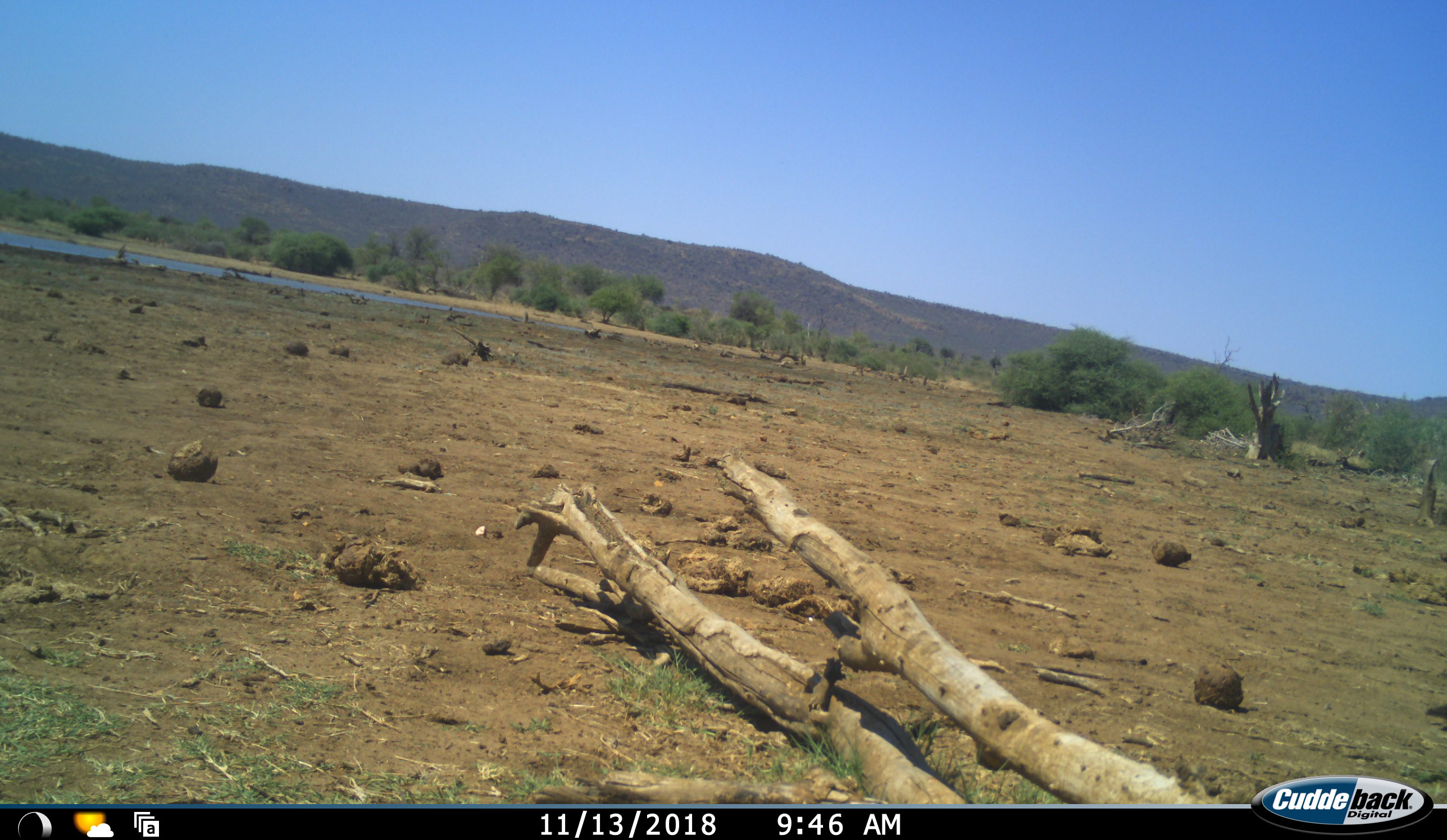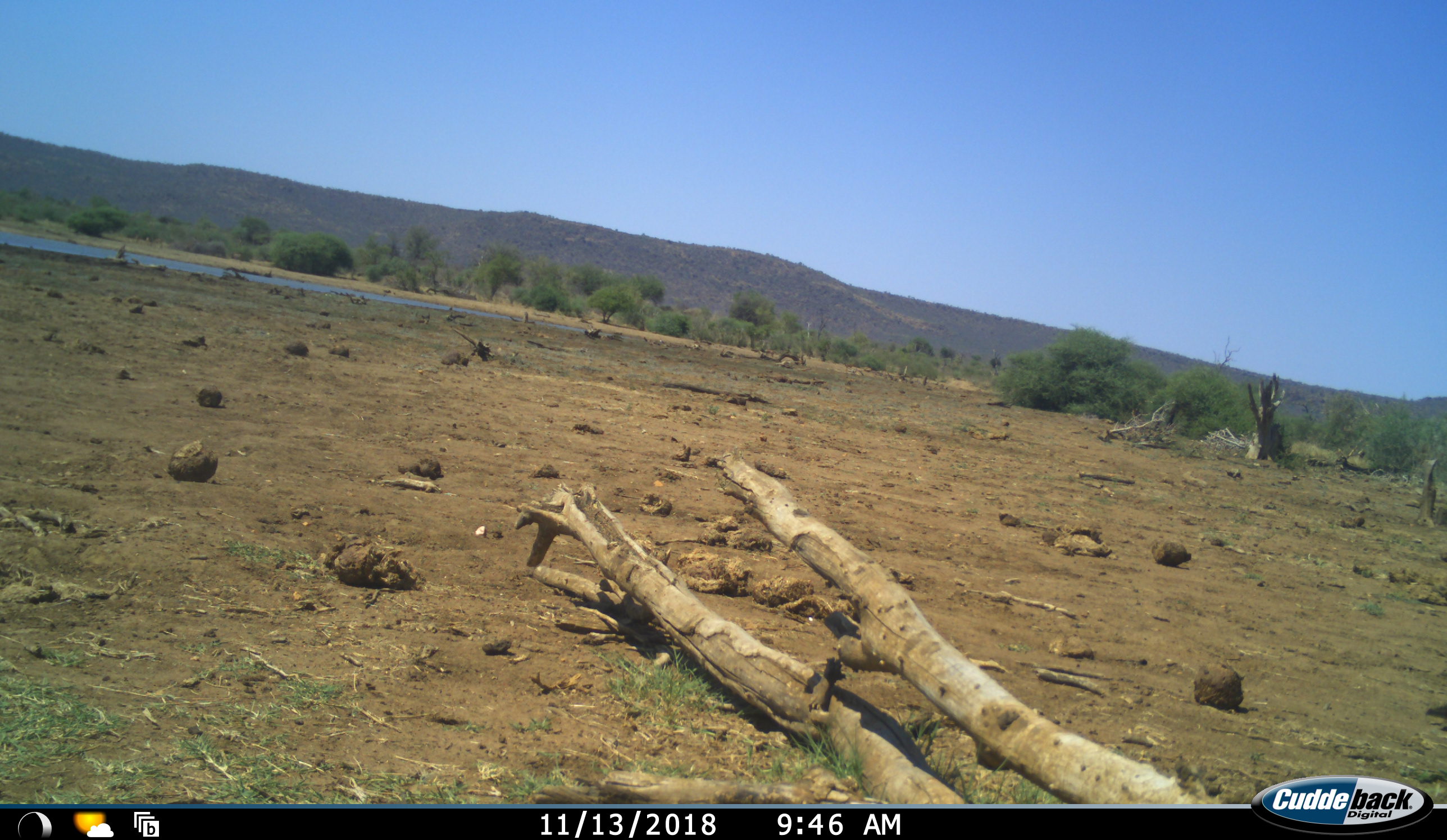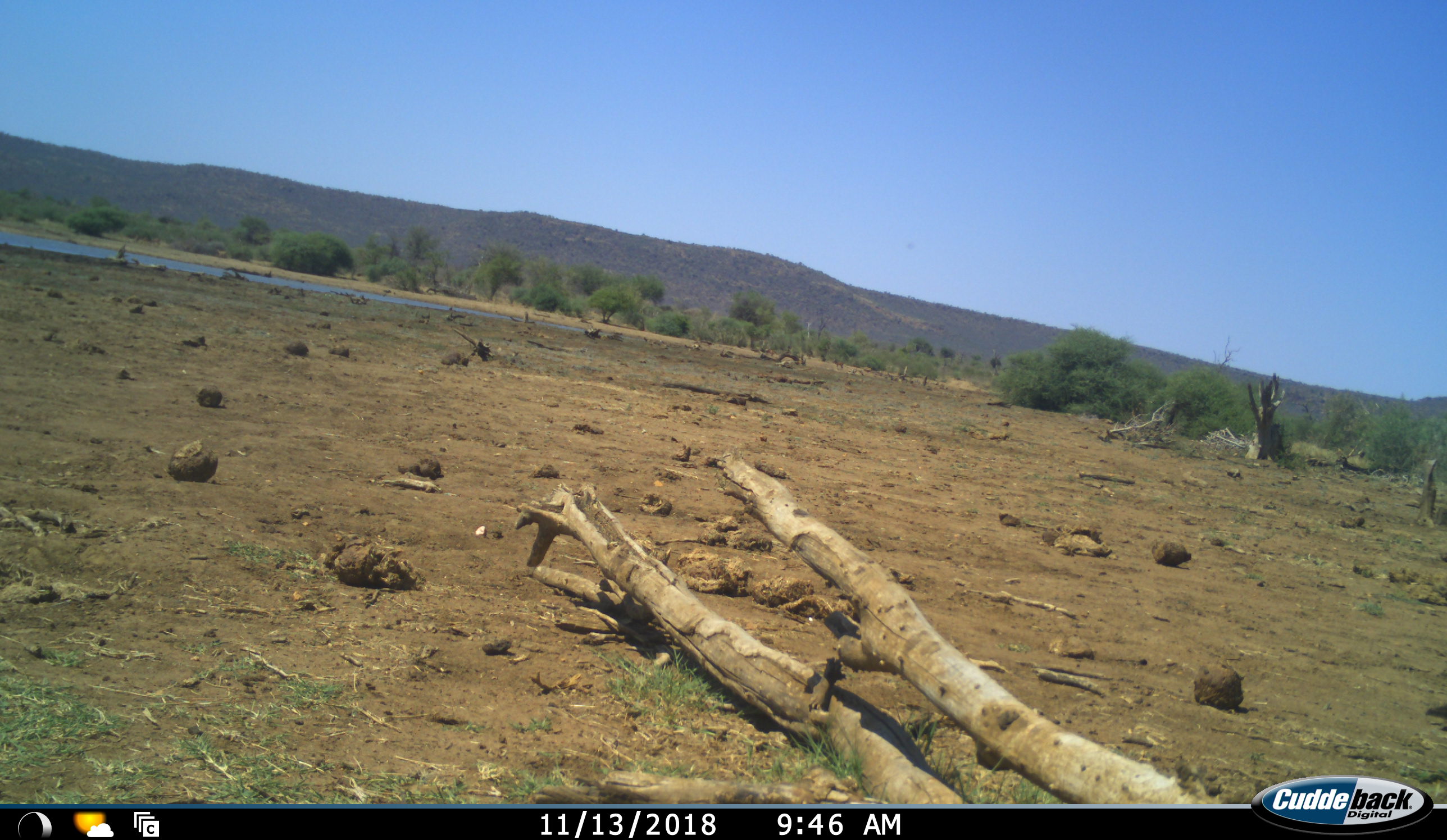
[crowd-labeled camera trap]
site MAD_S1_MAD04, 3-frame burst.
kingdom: Animalia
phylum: Chordata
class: Mammalia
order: Artiodactyla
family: Bovidae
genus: Aepyceros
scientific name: Aepyceros melampus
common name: impala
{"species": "impala (Aepyceros melampus)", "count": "5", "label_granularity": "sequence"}